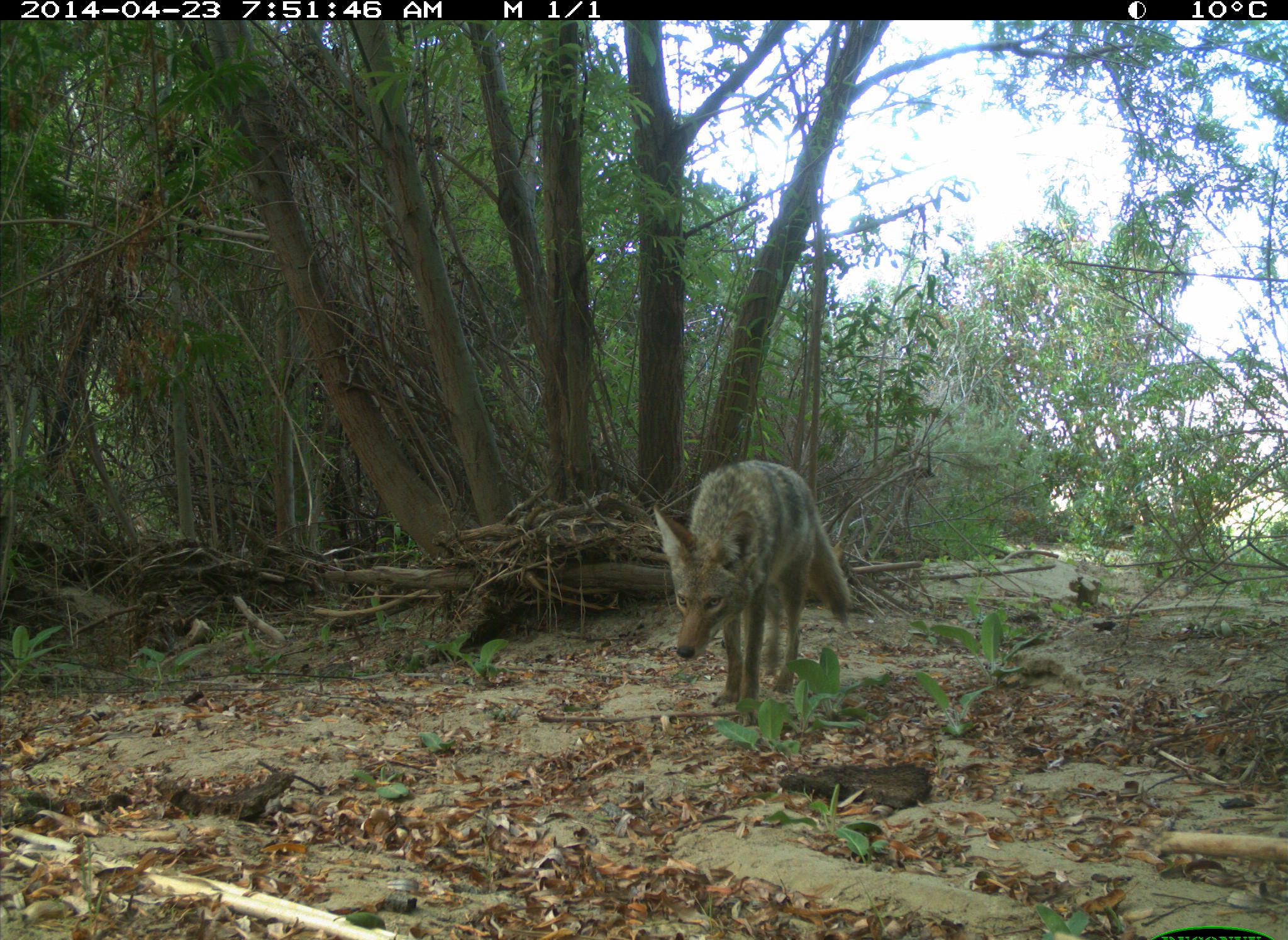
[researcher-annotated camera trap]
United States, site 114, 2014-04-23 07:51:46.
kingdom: Animalia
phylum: Chordata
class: Mammalia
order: Carnivora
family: Canidae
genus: Canis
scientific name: Canis latrans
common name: coyote